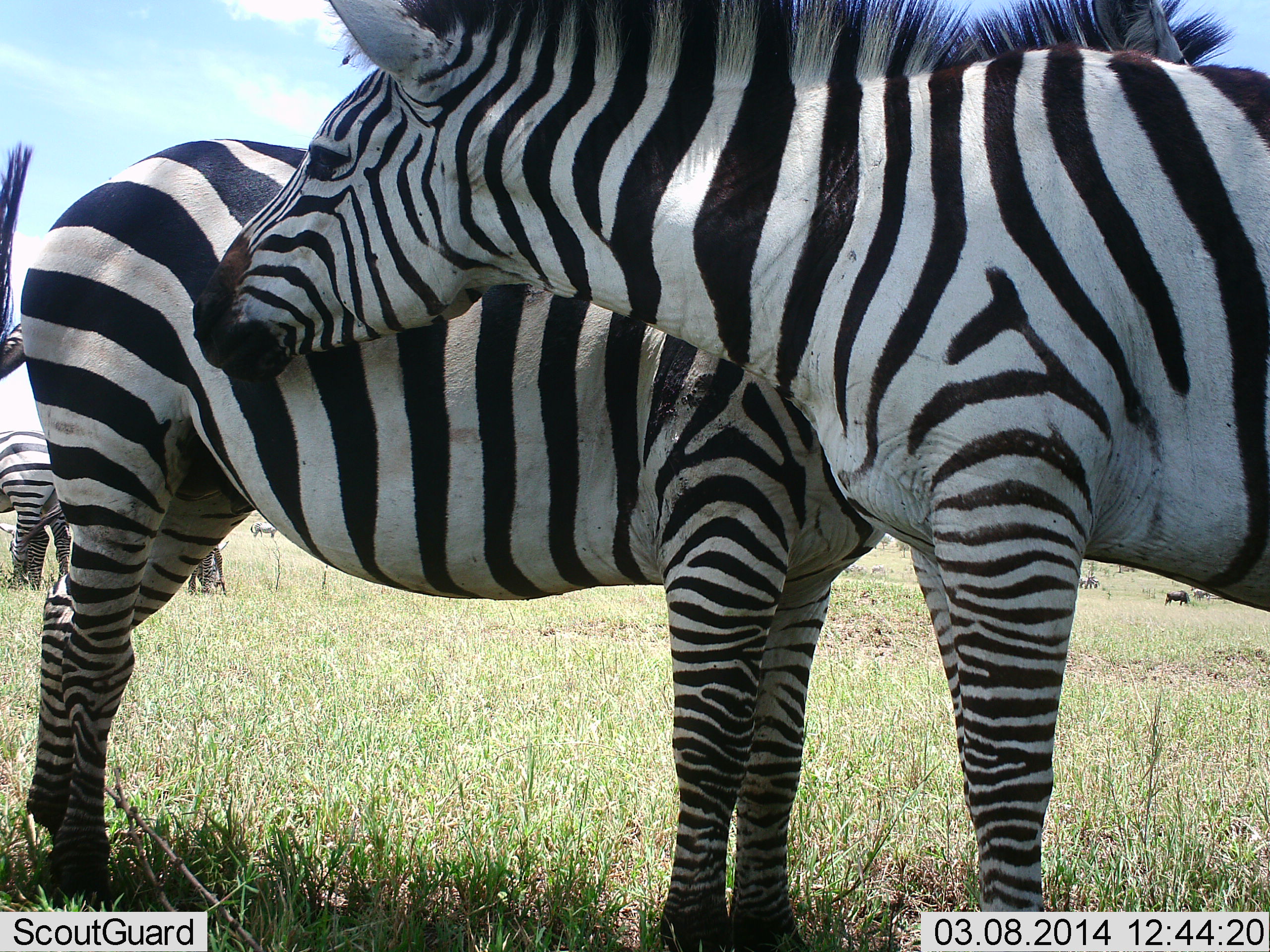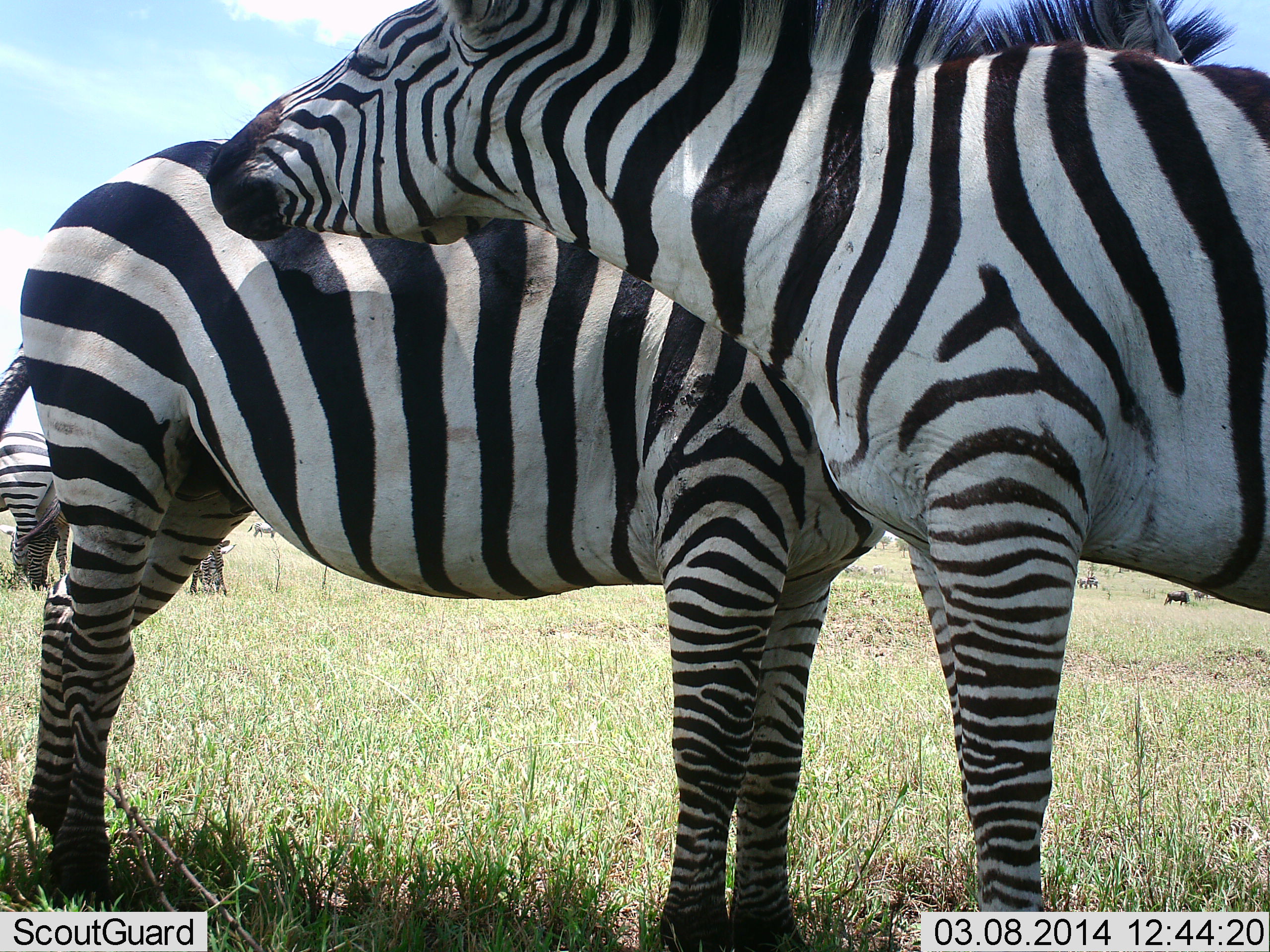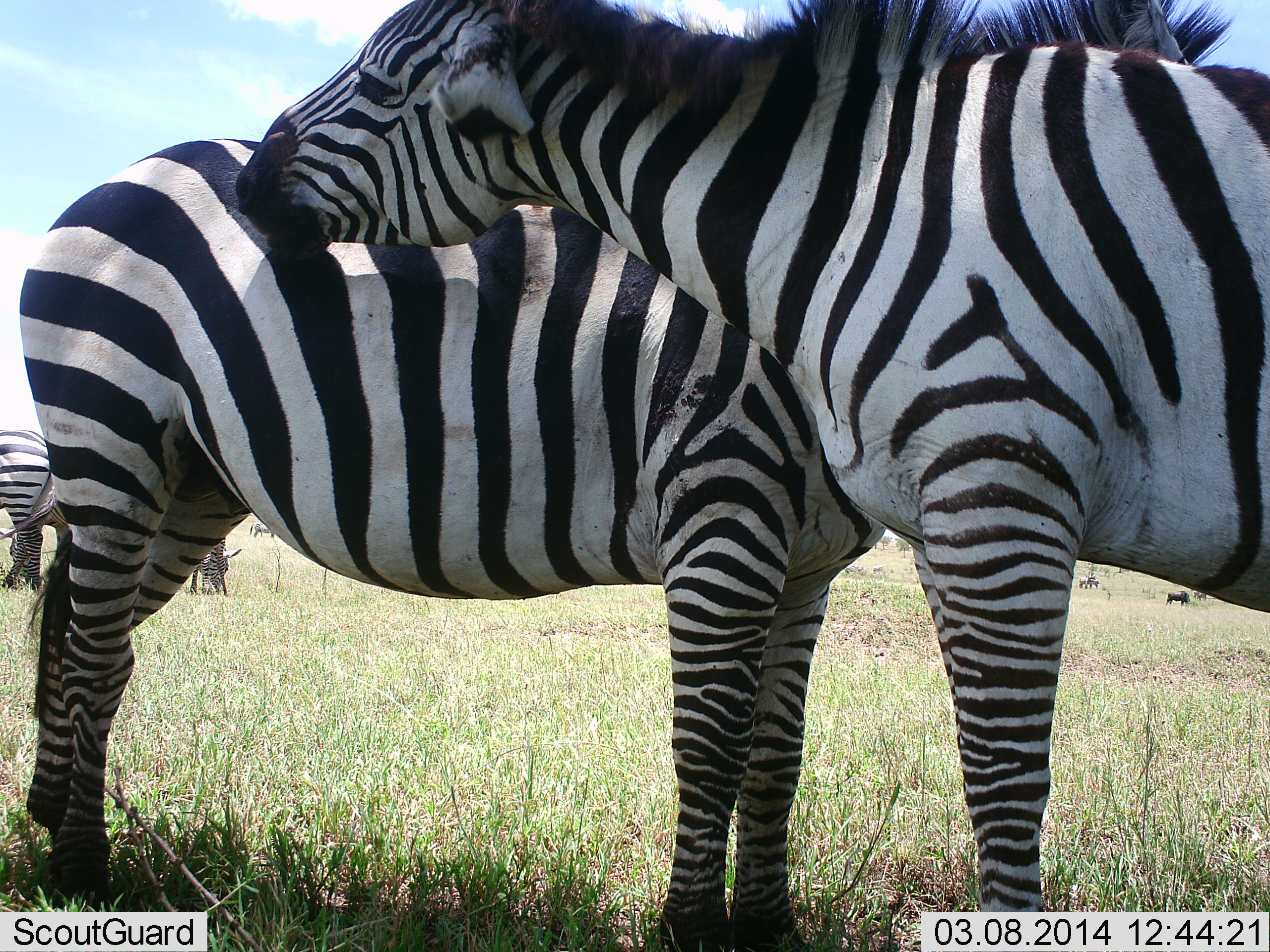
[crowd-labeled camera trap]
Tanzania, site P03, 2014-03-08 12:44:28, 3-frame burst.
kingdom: Animalia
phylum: Chordata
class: Mammalia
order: Perissodactyla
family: Equidae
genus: Equus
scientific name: Equus quagga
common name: plains zebra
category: zebra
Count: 5.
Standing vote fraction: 86%.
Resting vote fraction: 0%.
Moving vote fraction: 0%.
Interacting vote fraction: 71%.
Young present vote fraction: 0%.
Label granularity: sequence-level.